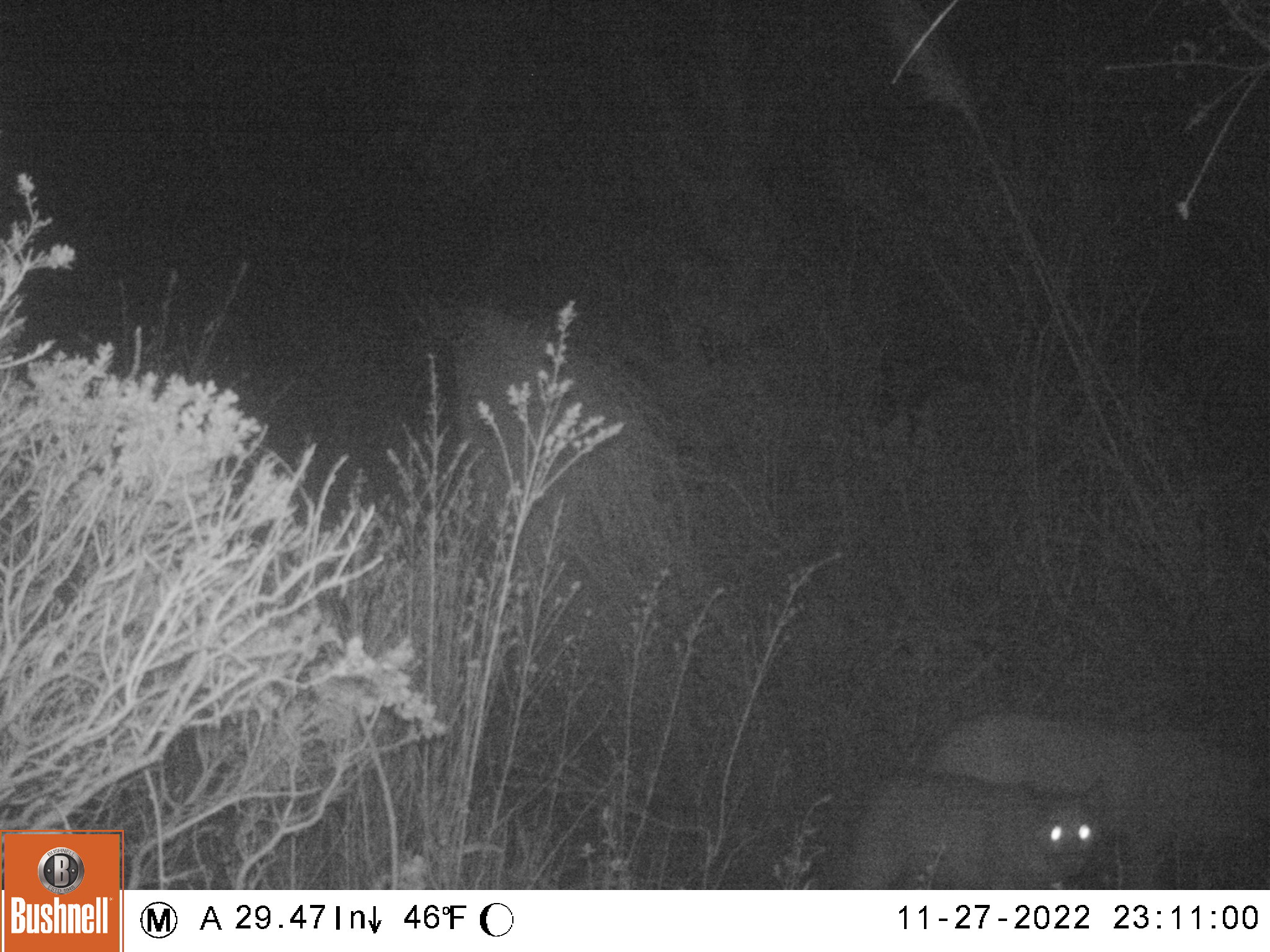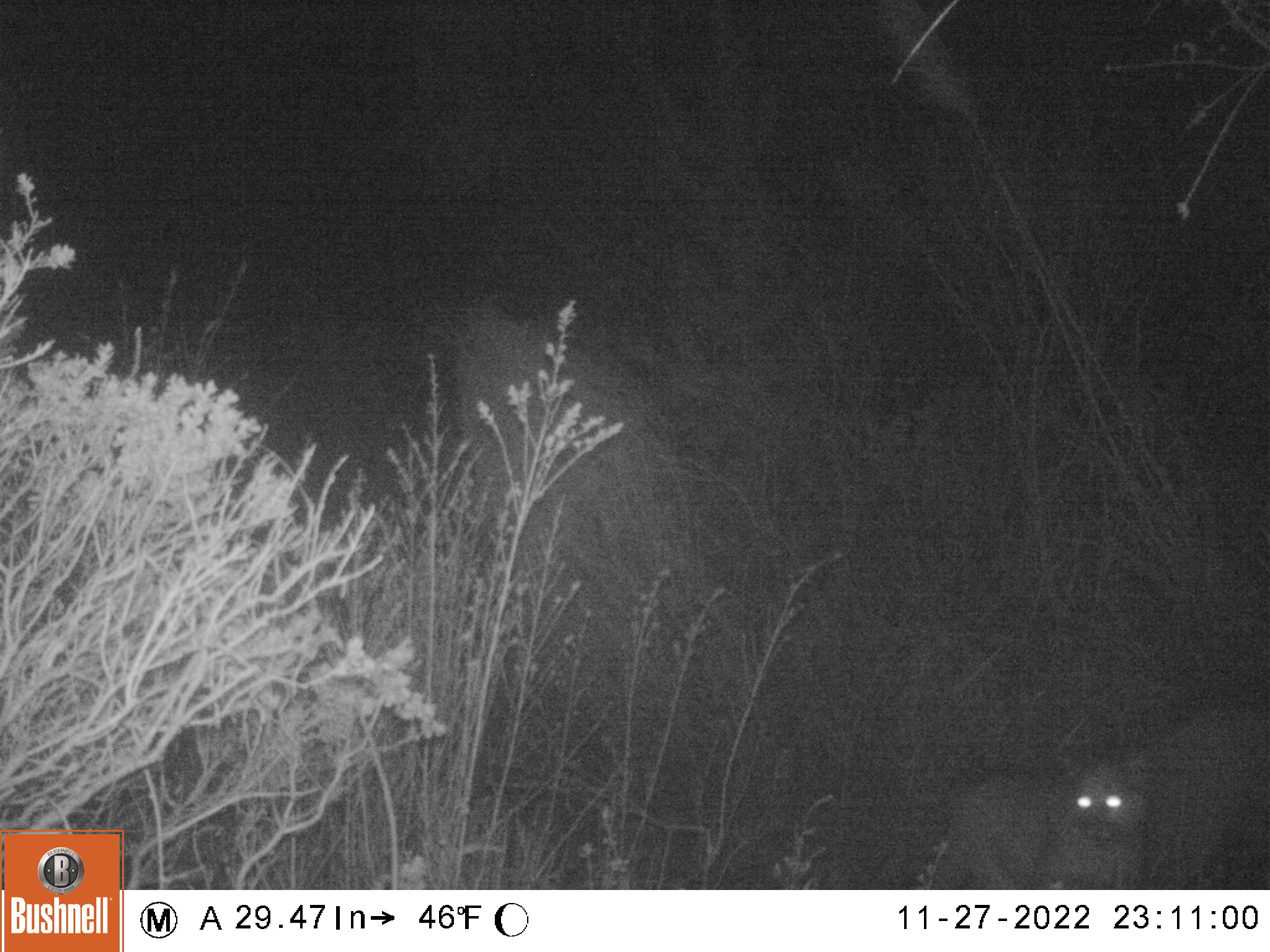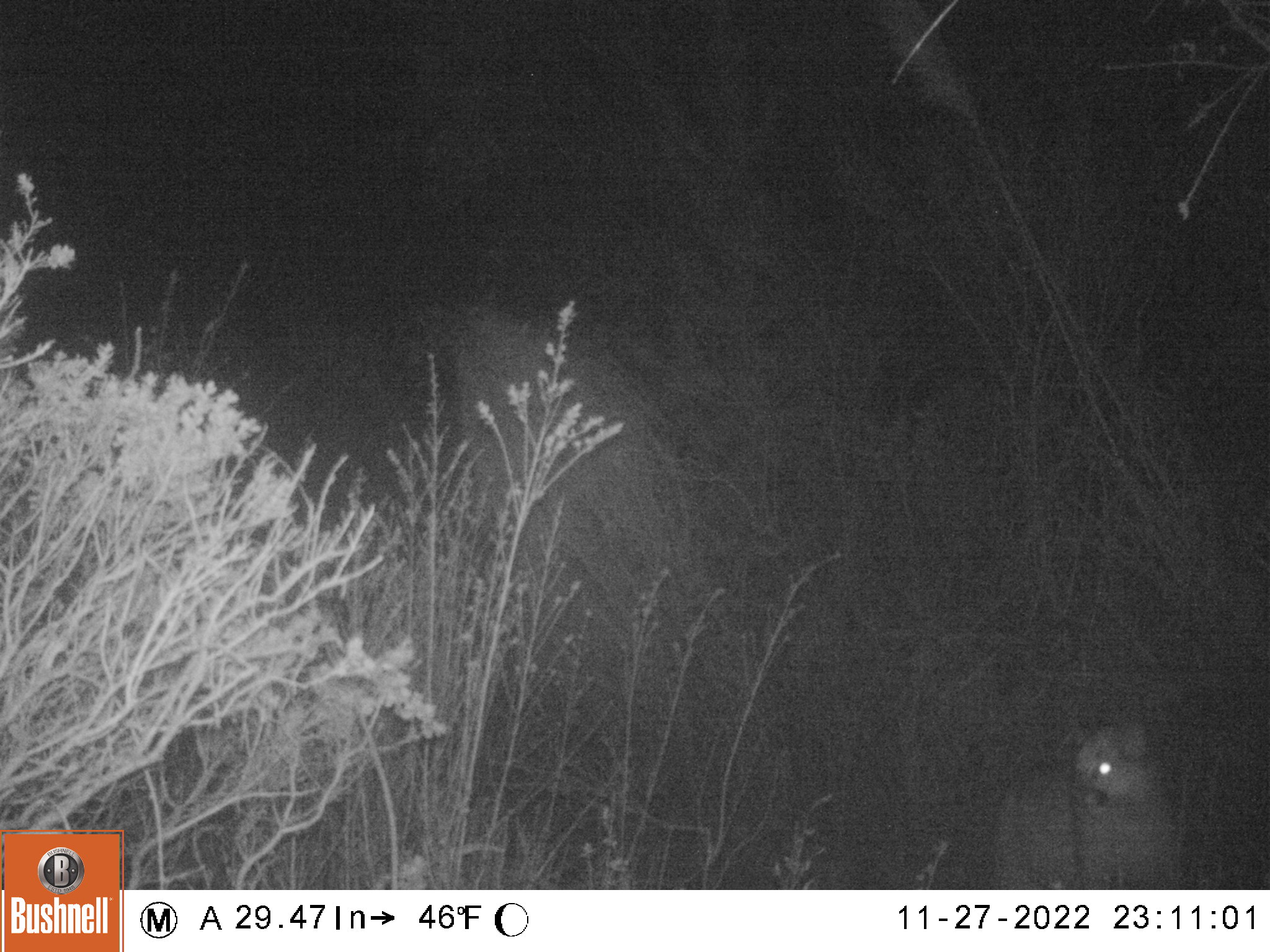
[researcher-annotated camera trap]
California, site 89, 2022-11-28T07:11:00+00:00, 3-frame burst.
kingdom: Animalia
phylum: Chordata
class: Mammalia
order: Carnivora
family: Felidae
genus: Puma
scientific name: Puma concolor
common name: puma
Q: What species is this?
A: Puma (Puma concolor).